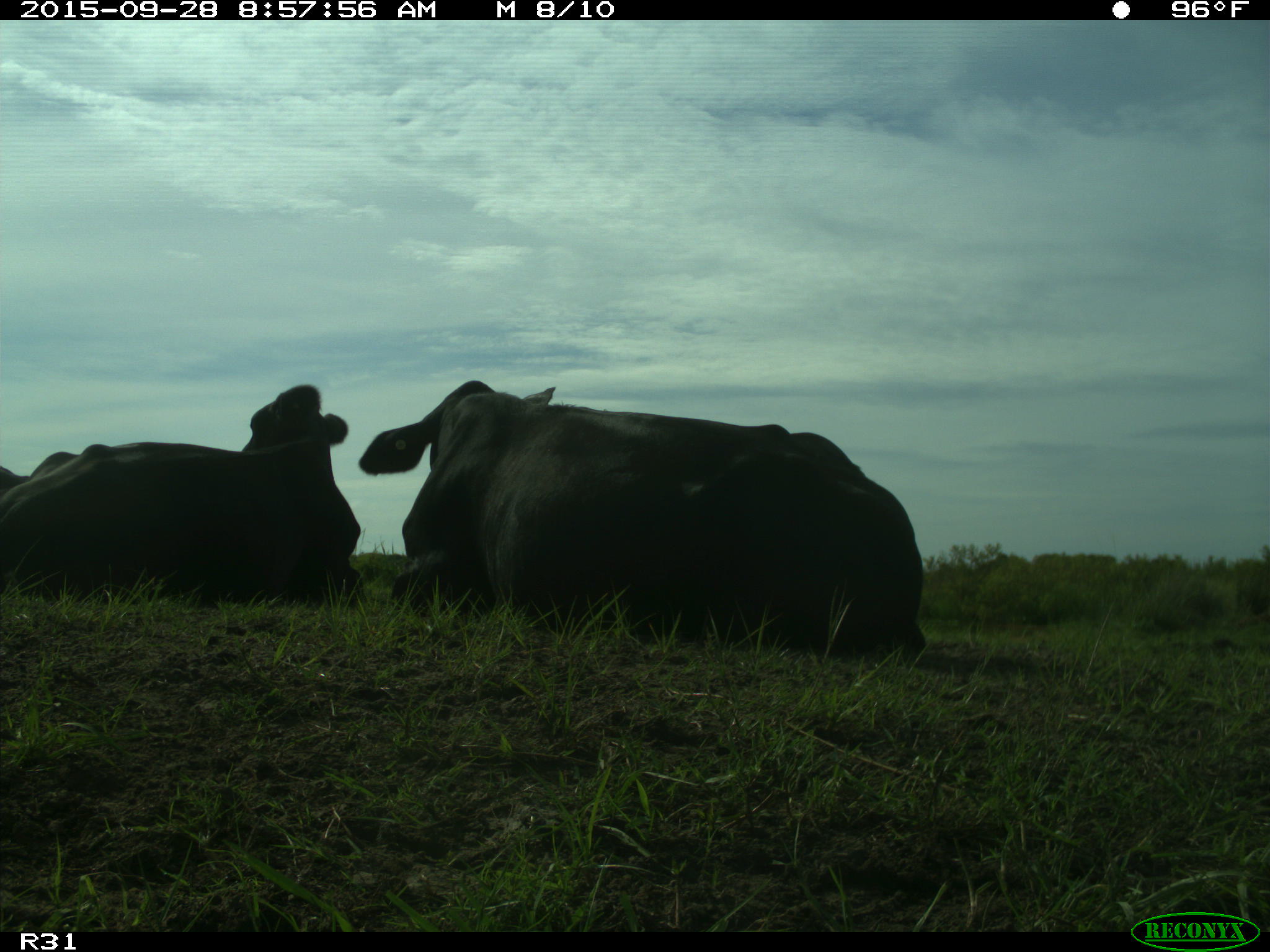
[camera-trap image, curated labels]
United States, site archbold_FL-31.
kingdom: Animalia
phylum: Chordata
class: Mammalia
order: Artiodactyla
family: Bovidae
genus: Bos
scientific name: Bos taurus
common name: domestic cow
Bos taurus (domestic cow).